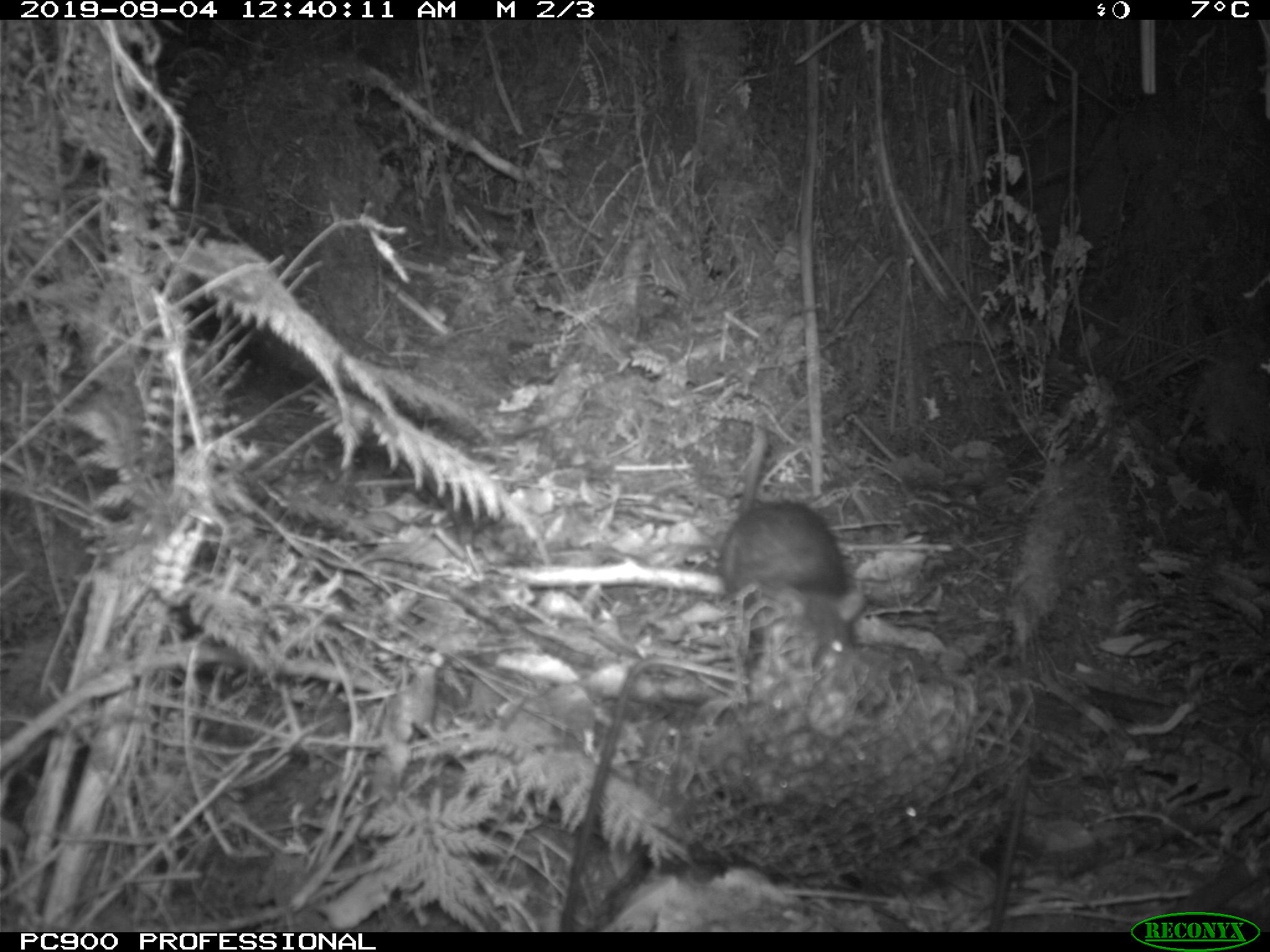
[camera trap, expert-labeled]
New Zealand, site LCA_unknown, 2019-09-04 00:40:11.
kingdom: Animalia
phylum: Chordata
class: Mammalia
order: Rodentia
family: Muridae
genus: Rattus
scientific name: Rattus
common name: rat